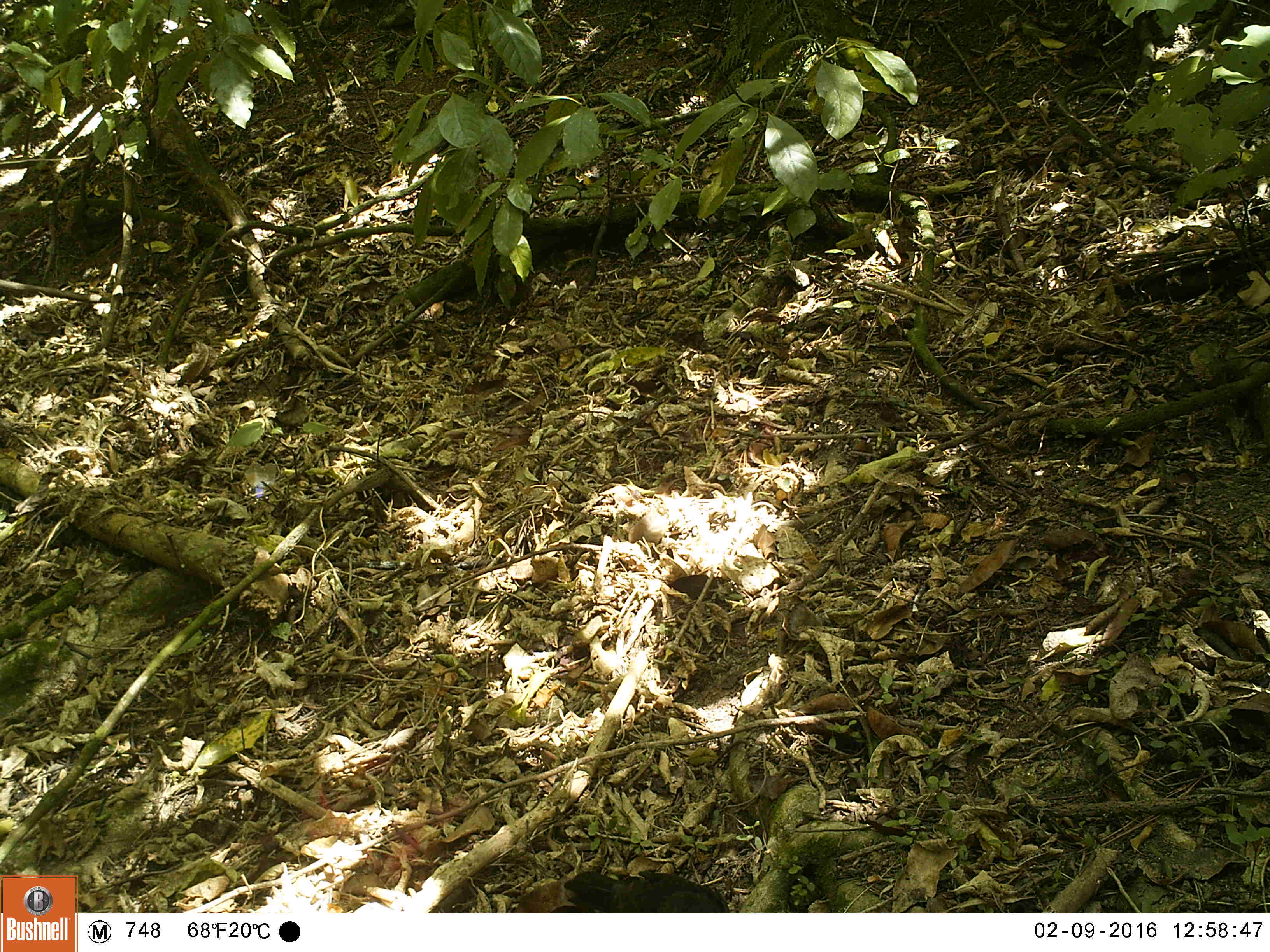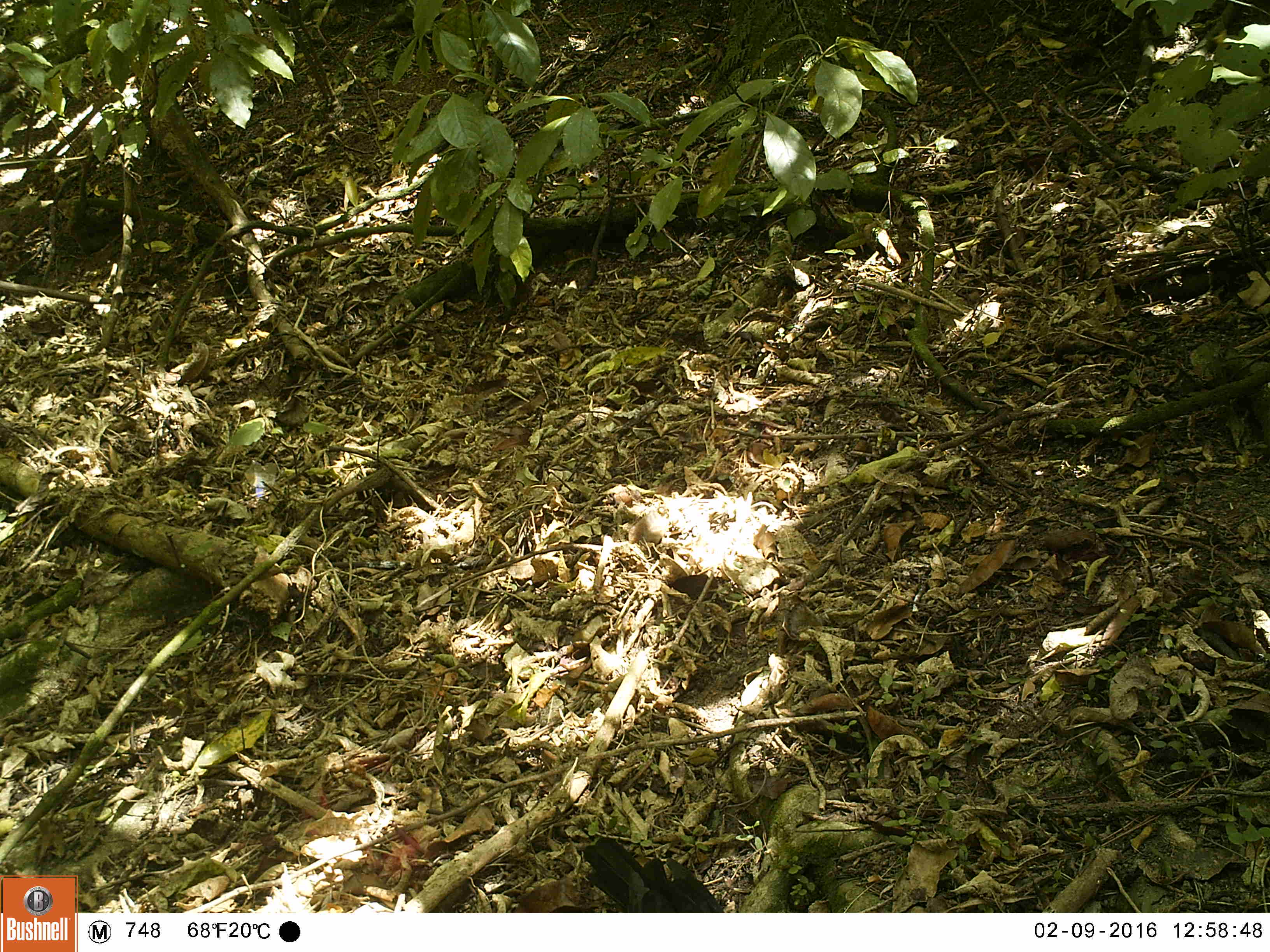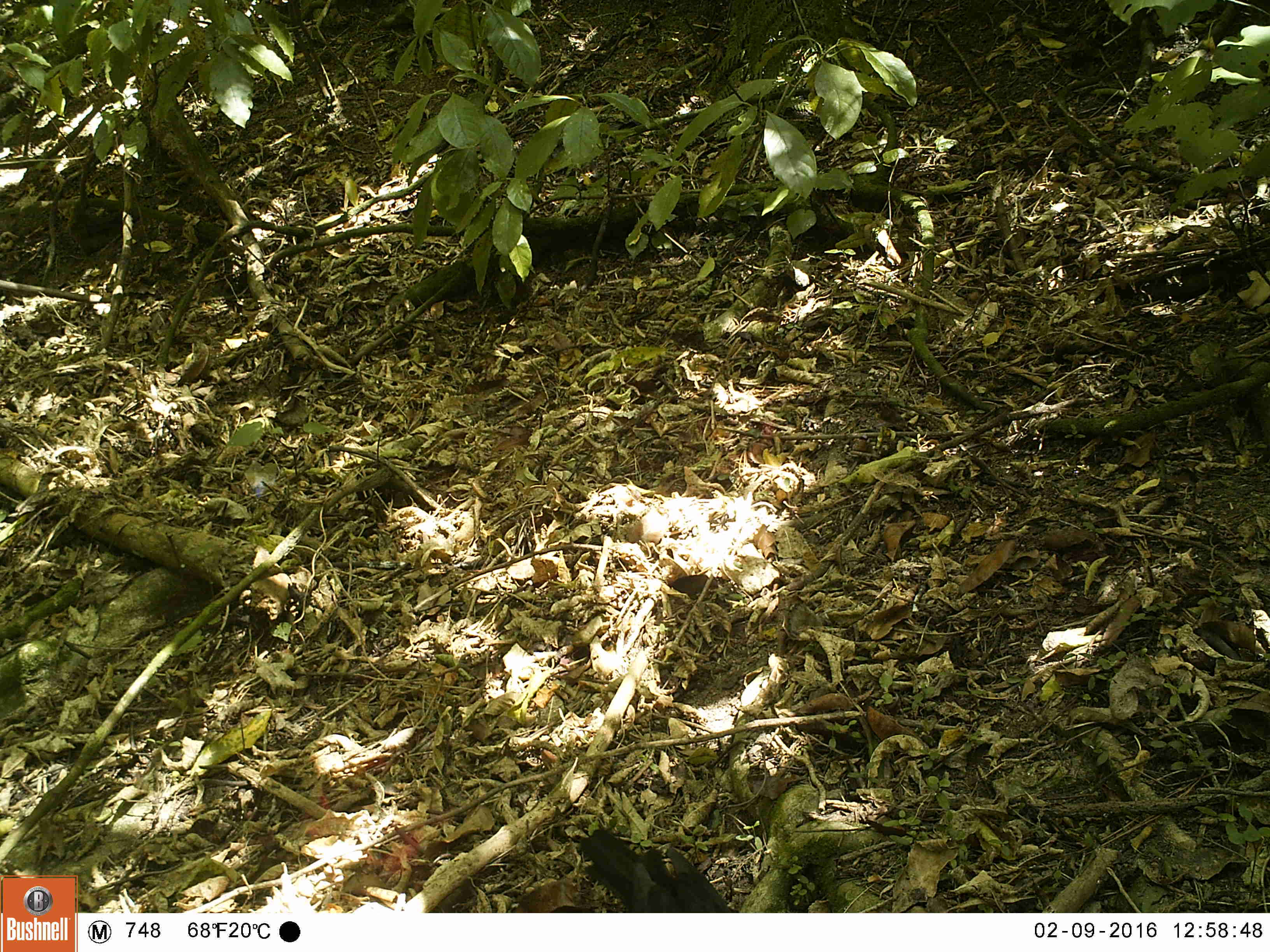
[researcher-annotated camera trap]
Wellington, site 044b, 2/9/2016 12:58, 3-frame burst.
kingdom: Animalia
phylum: Chordata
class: Aves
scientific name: Aves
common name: bird